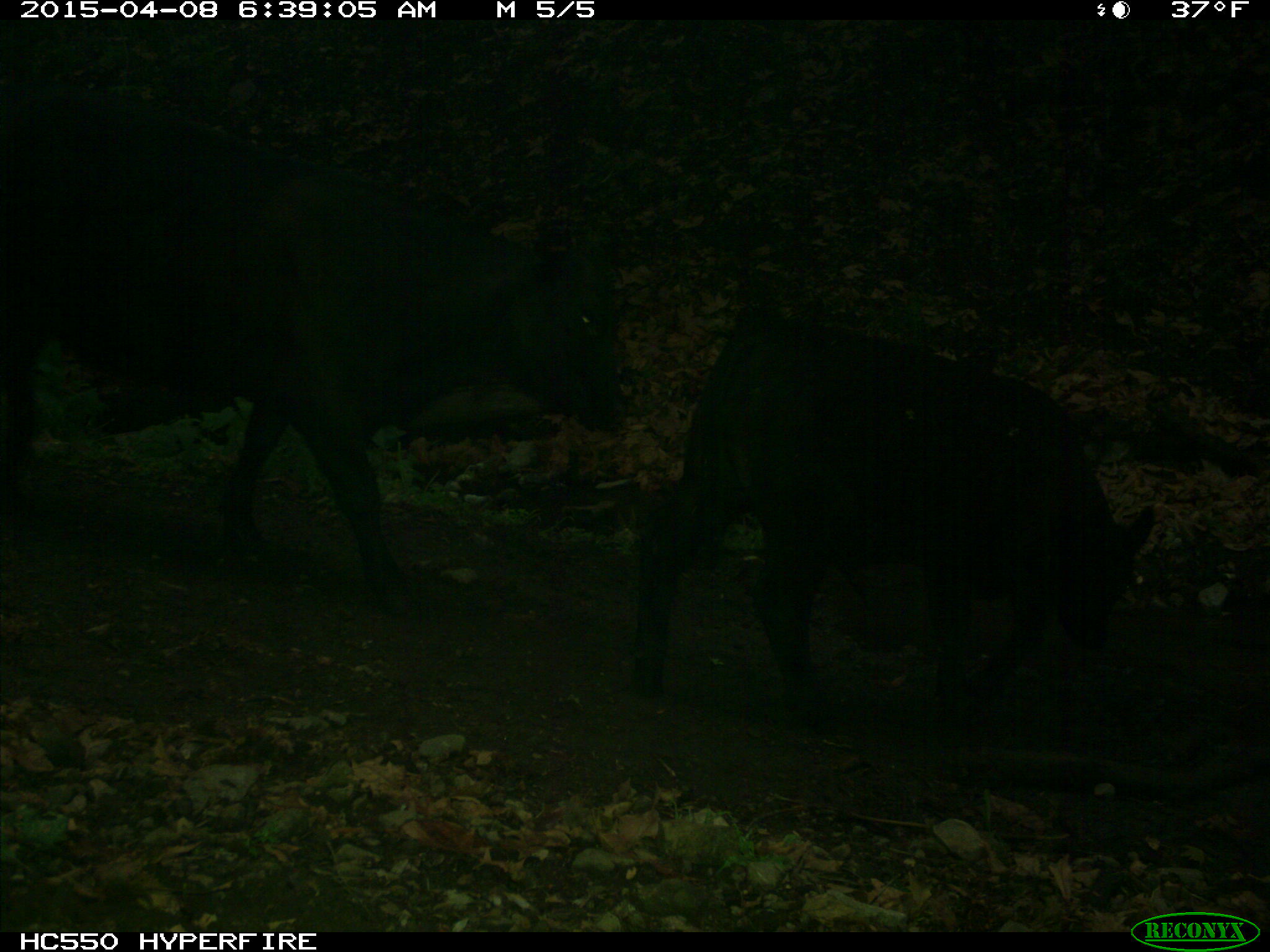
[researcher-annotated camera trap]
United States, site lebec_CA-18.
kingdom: Animalia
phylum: Chordata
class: Mammalia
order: Artiodactyla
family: Bovidae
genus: Bos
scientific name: Bos taurus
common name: domestic cow